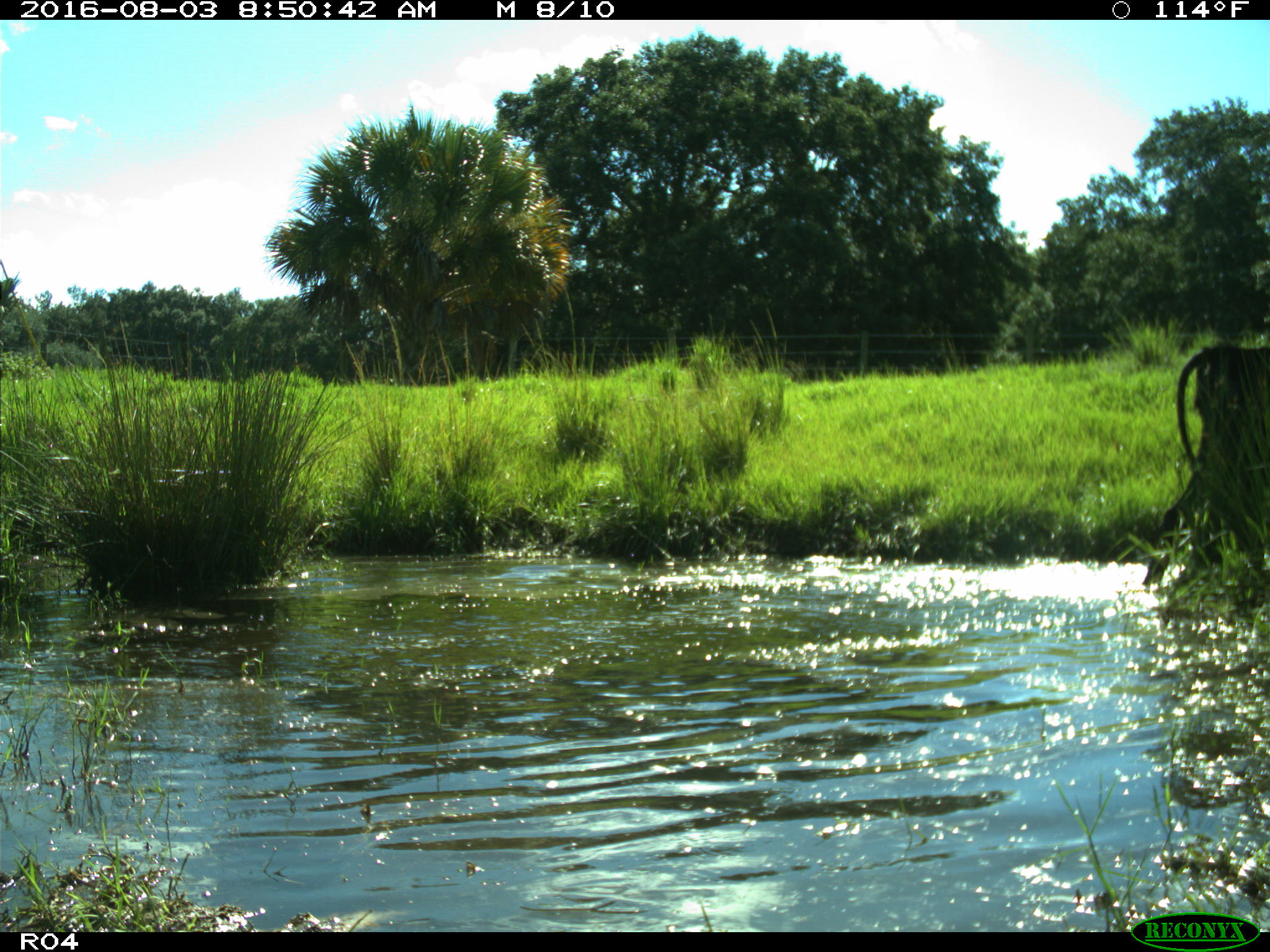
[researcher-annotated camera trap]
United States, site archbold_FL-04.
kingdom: Animalia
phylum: Chordata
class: Mammalia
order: Artiodactyla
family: Bovidae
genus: Bos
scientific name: Bos taurus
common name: domestic cow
Bos taurus (domestic cow).